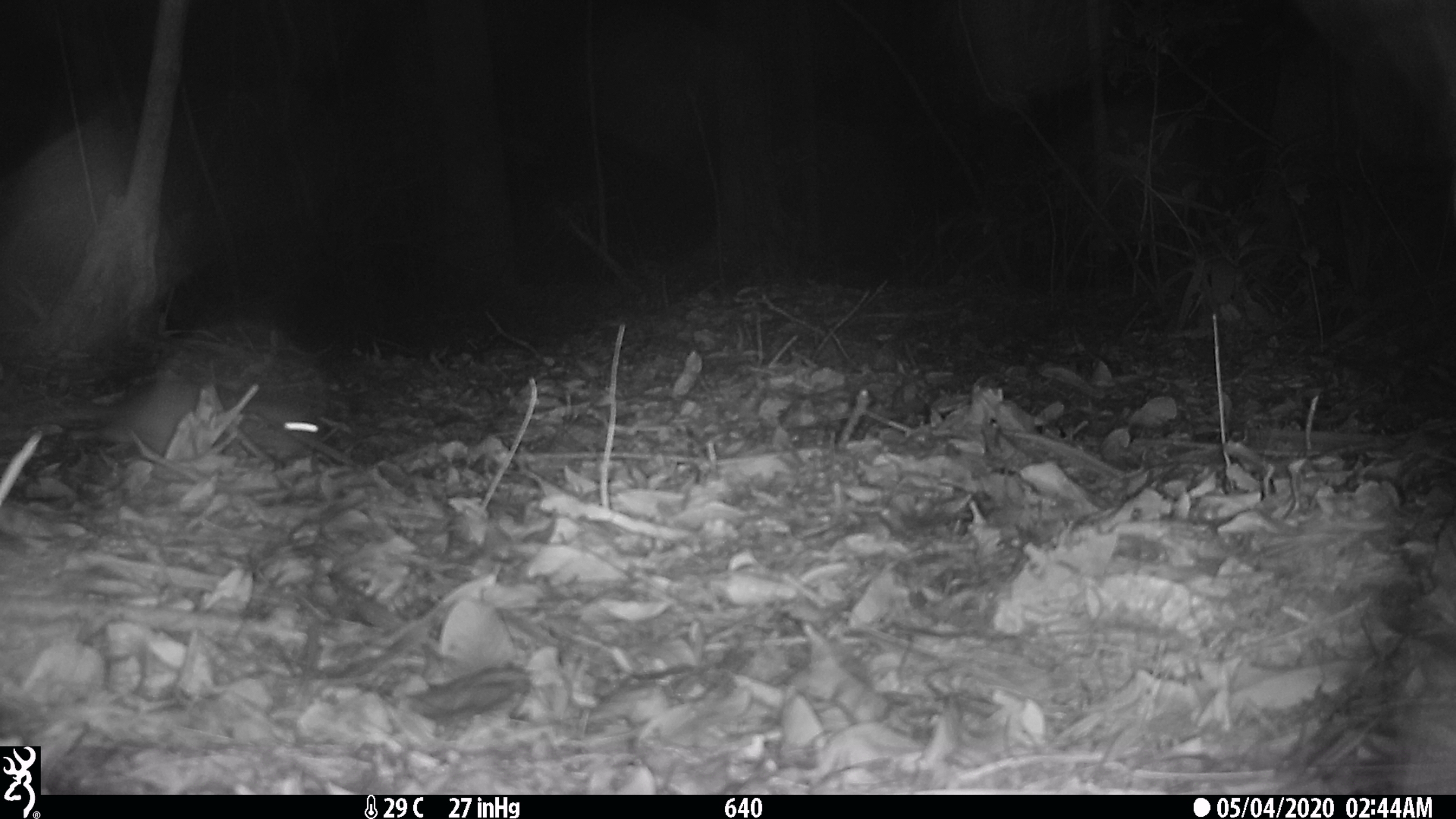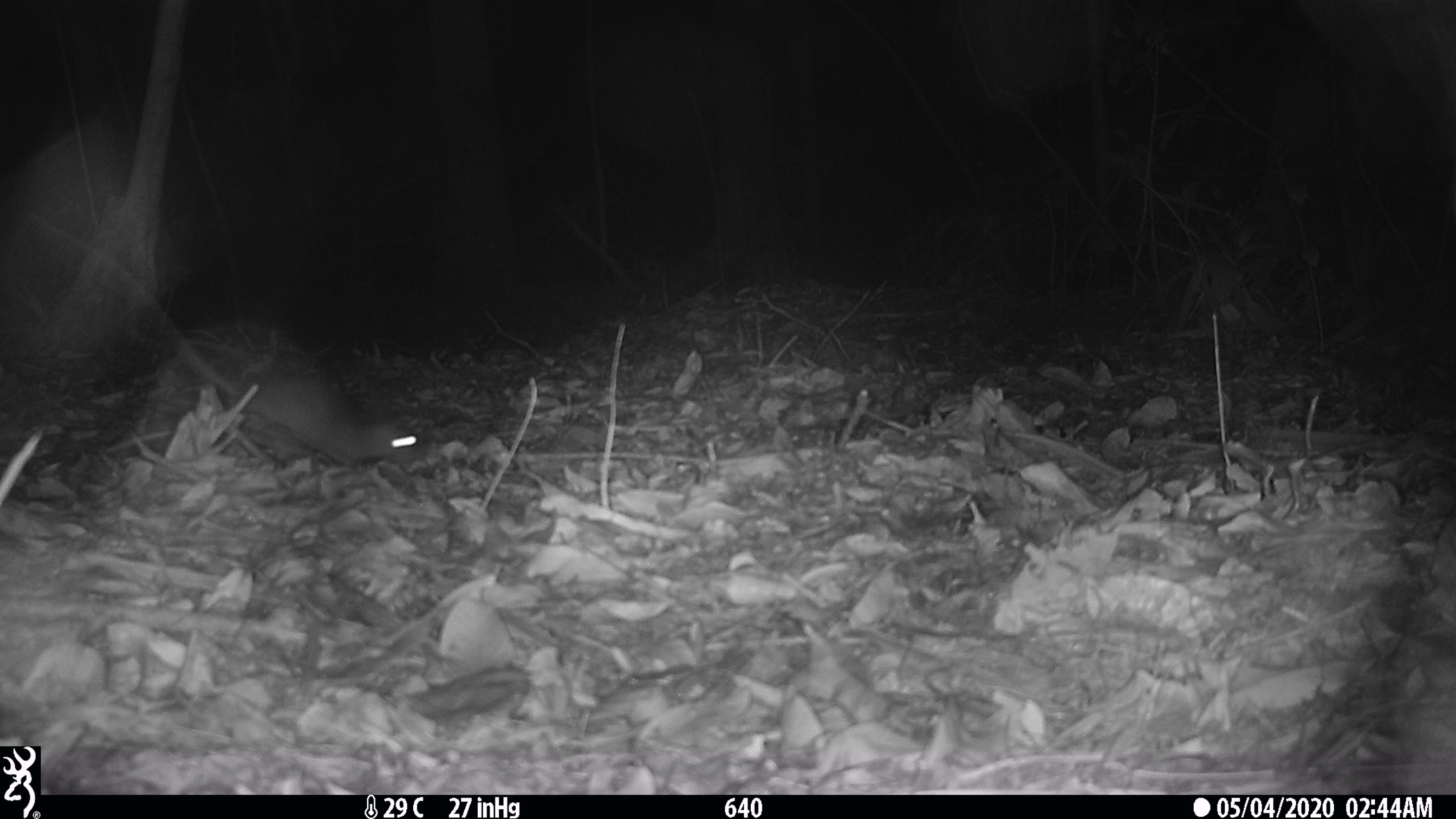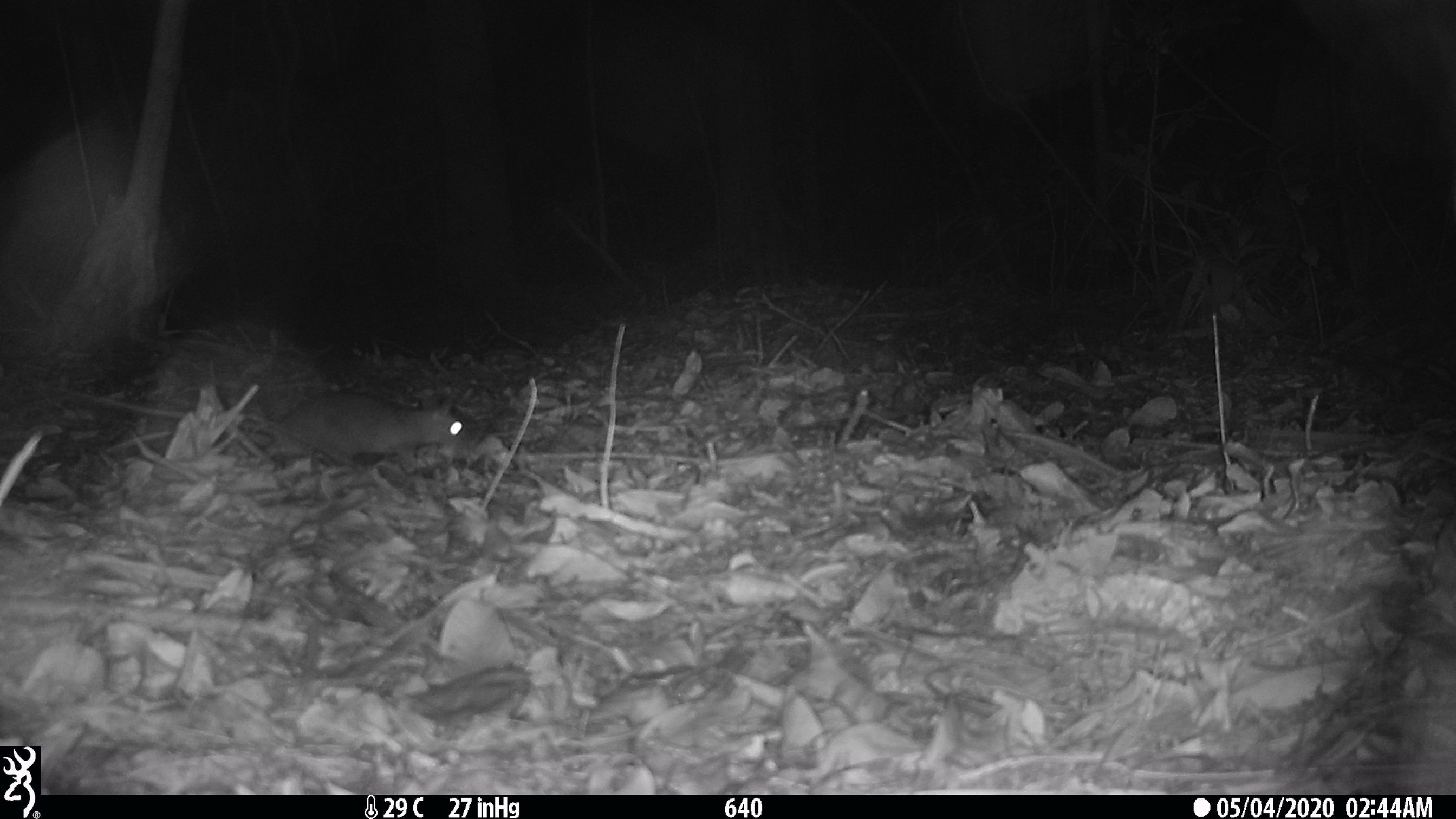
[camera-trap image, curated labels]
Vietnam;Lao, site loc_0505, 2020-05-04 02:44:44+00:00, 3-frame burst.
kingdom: Animalia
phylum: Chordata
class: Mammalia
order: Rodentia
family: Muridae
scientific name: Muridae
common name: old-world mice and rats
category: unidentified murid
Unidentified murid (old-world mice and rats) (Muridae). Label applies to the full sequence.